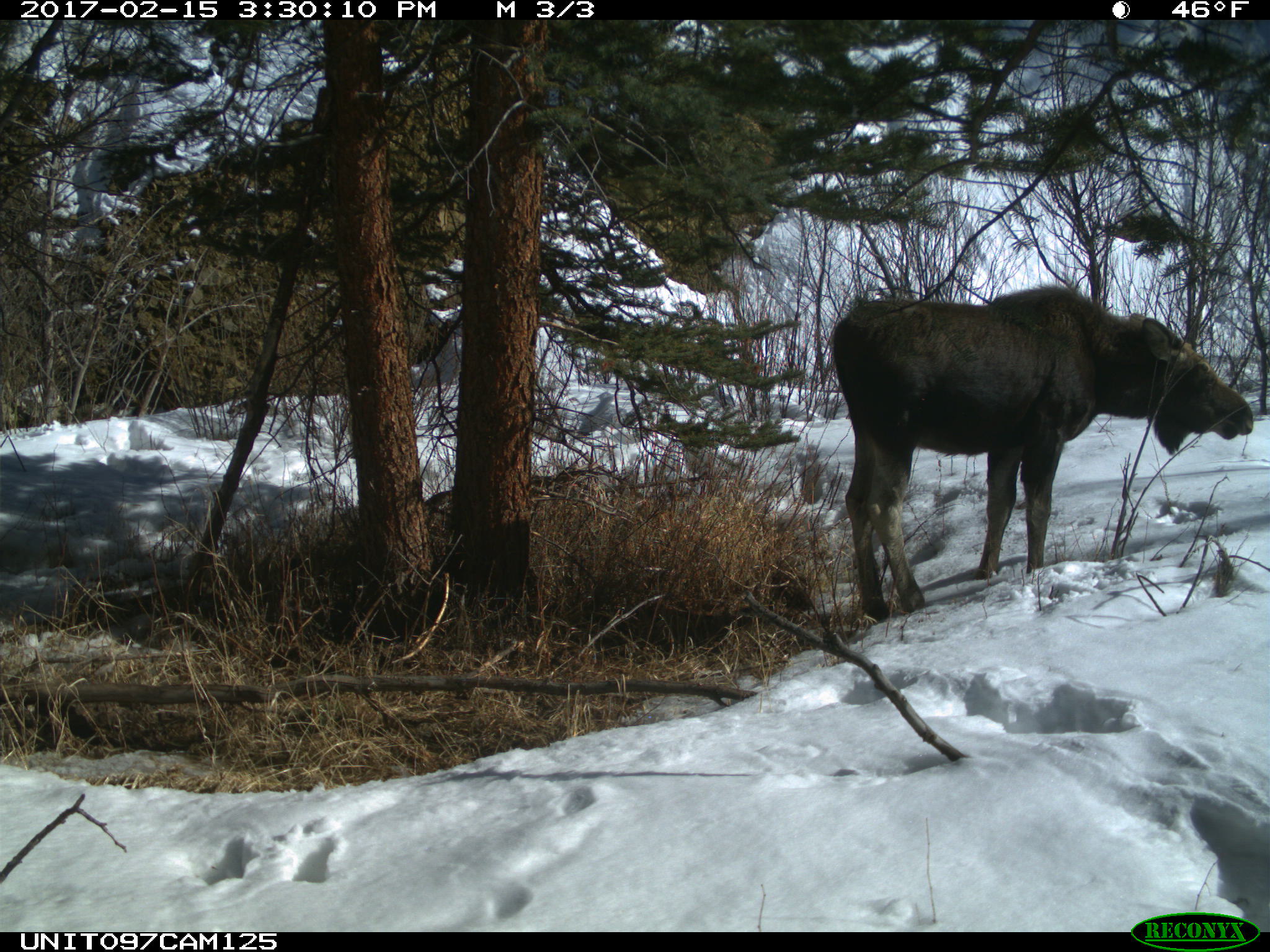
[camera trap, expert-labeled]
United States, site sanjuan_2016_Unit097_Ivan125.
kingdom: Animalia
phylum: Chordata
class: Mammalia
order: Artiodactyla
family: Cervidae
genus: Alces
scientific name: Alces alces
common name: moose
Alces alces (moose).